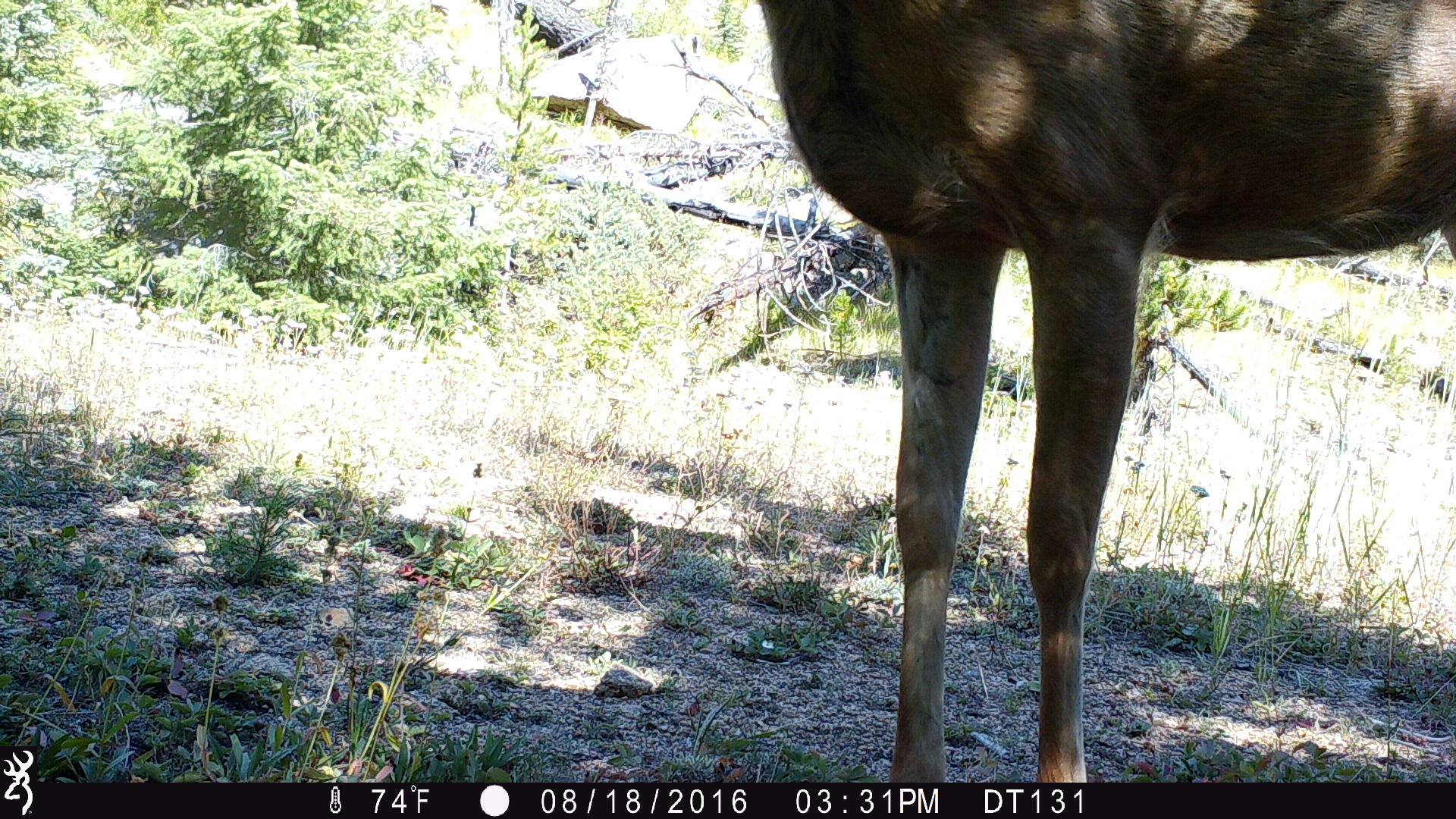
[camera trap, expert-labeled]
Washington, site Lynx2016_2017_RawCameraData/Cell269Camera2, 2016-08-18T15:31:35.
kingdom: Animalia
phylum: Chordata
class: Mammalia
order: Artiodactyla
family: Cervidae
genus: Odocoileus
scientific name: Odocoileus hemionus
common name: mule deer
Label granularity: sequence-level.